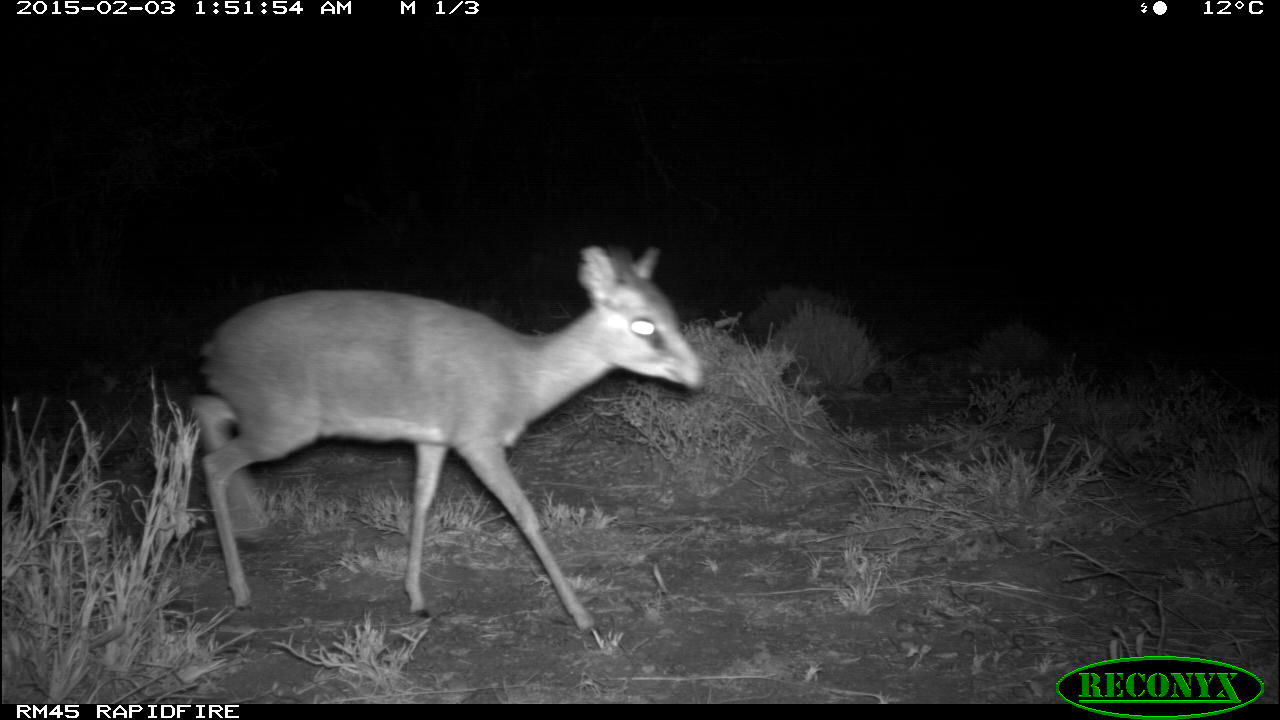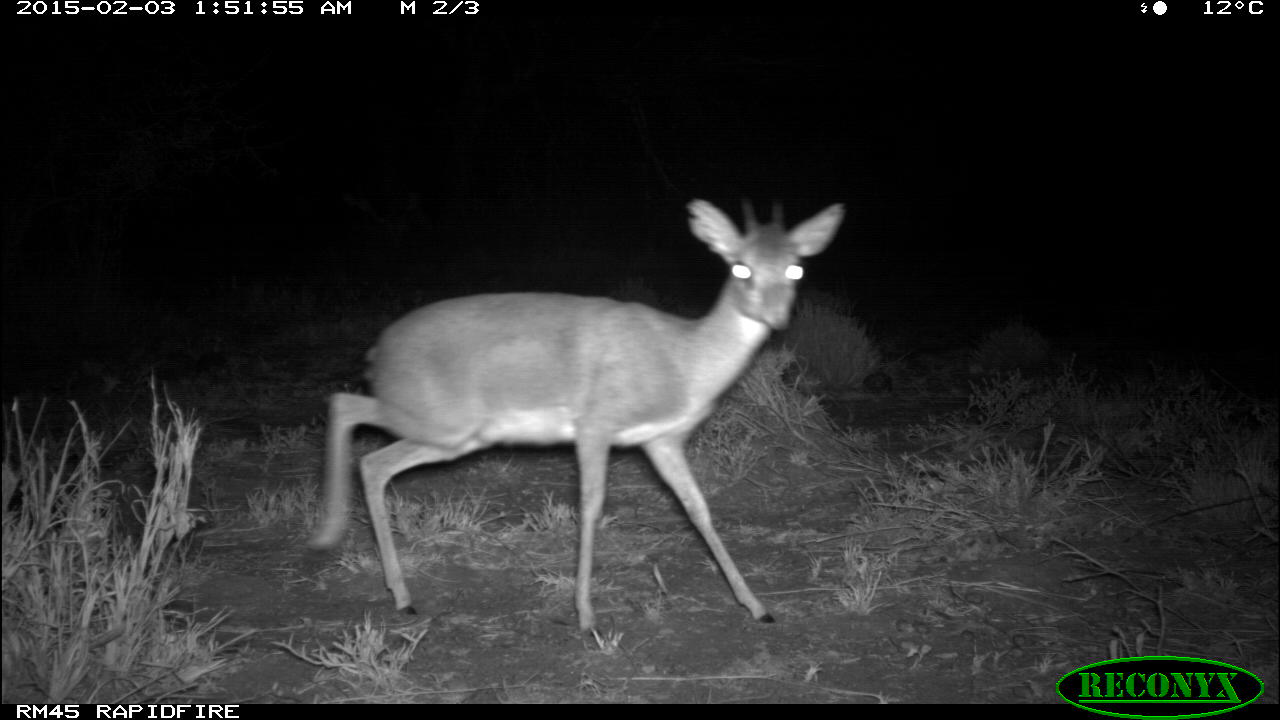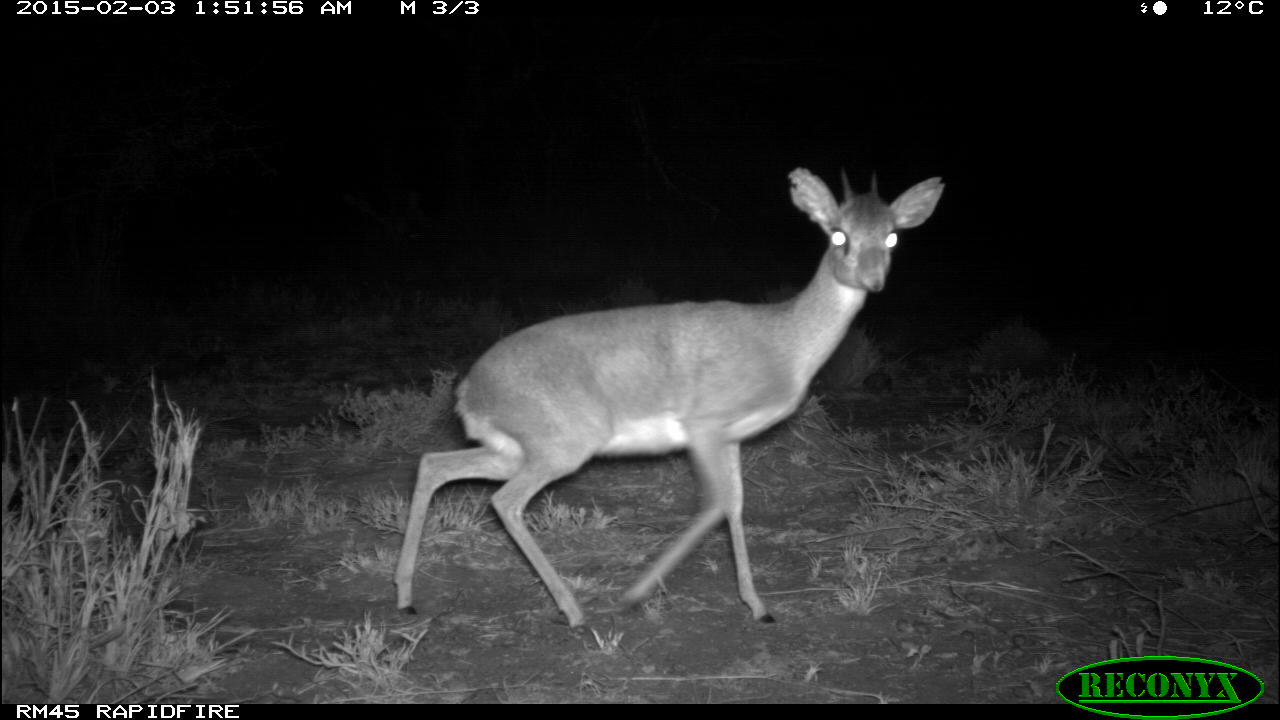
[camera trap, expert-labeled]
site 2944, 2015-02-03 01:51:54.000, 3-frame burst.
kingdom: Animalia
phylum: Chordata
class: Mammalia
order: Artiodactyla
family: Bovidae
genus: Madoqua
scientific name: Madoqua guentheri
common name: günther's dik-dik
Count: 1.